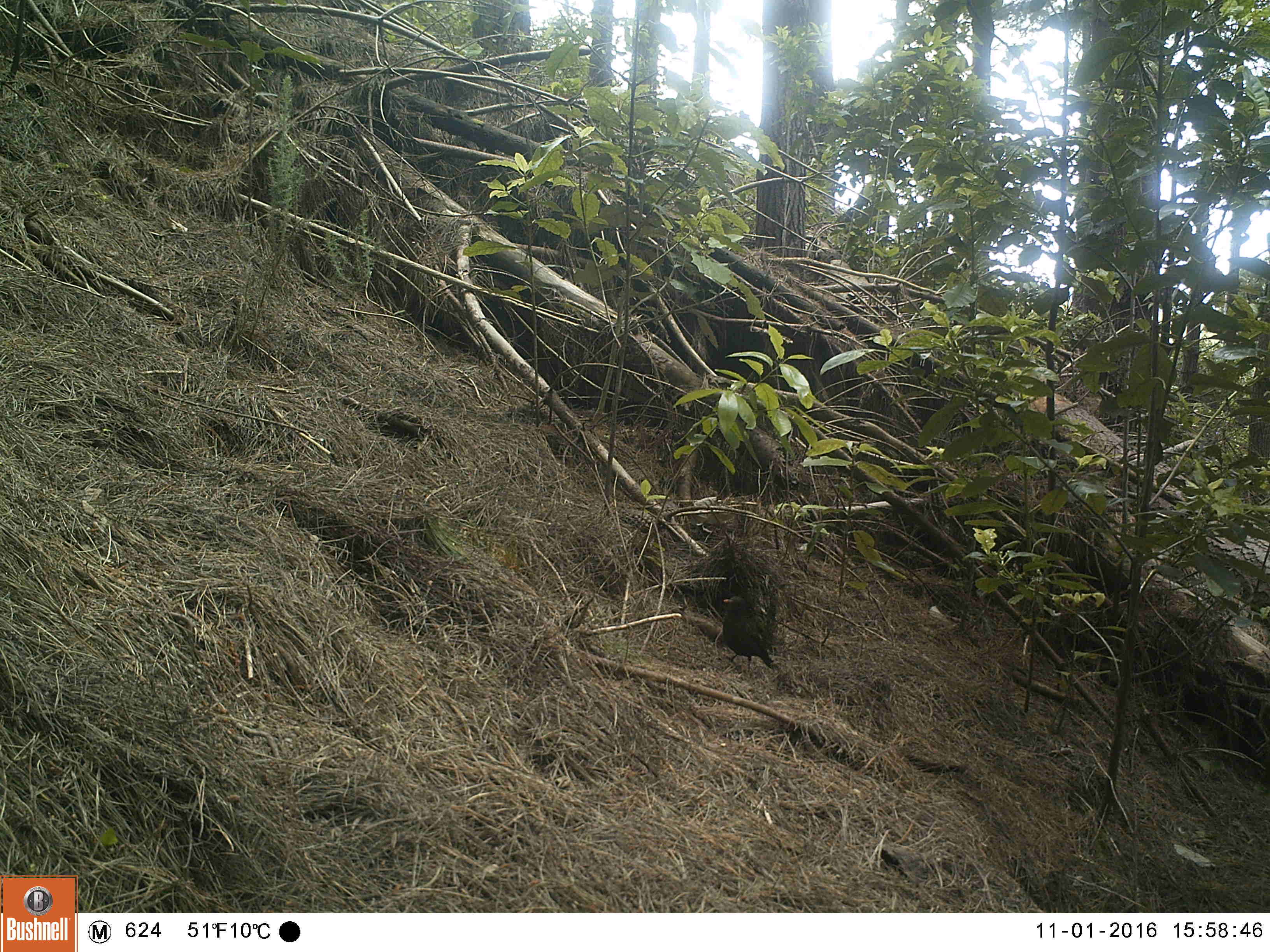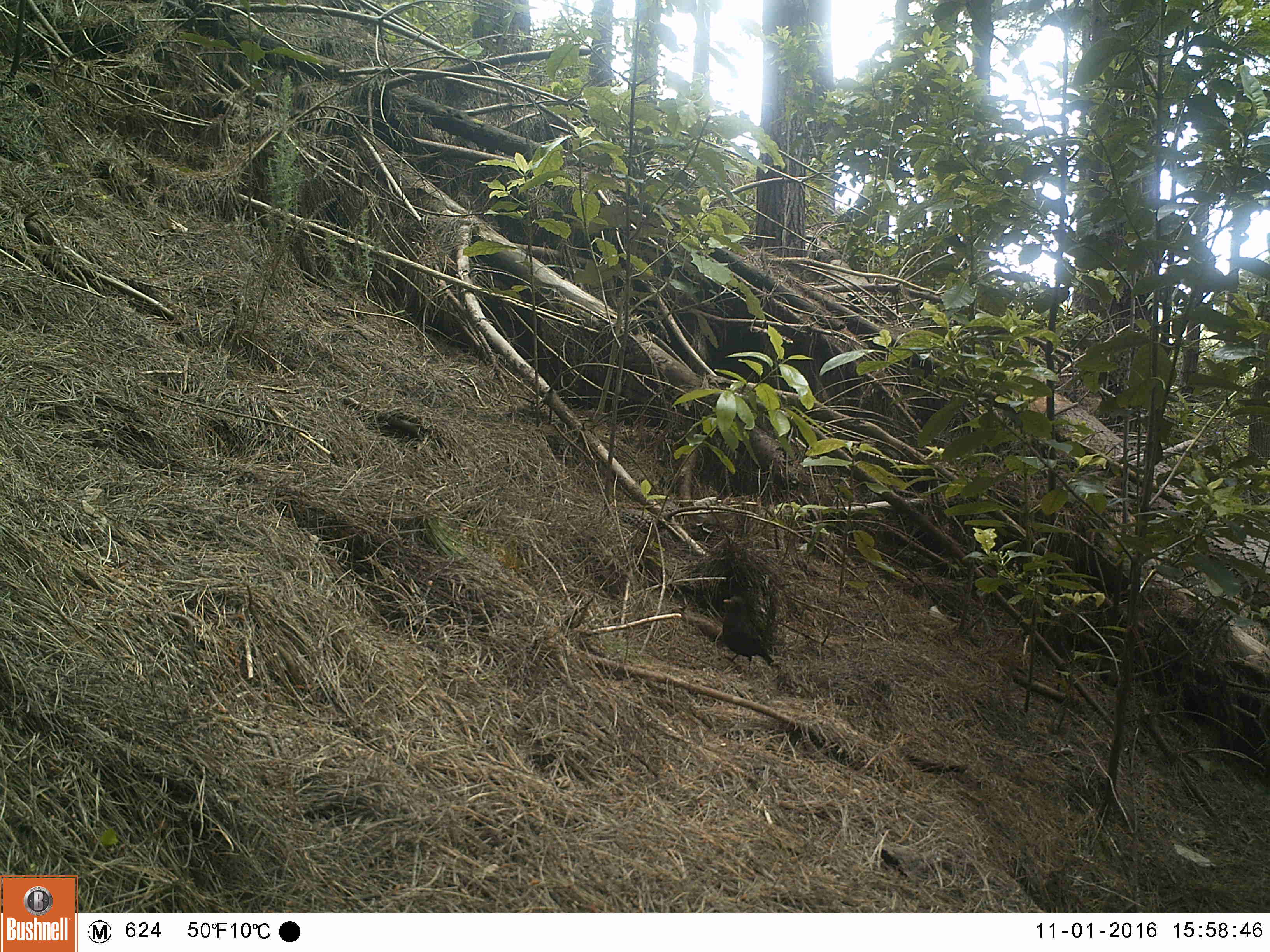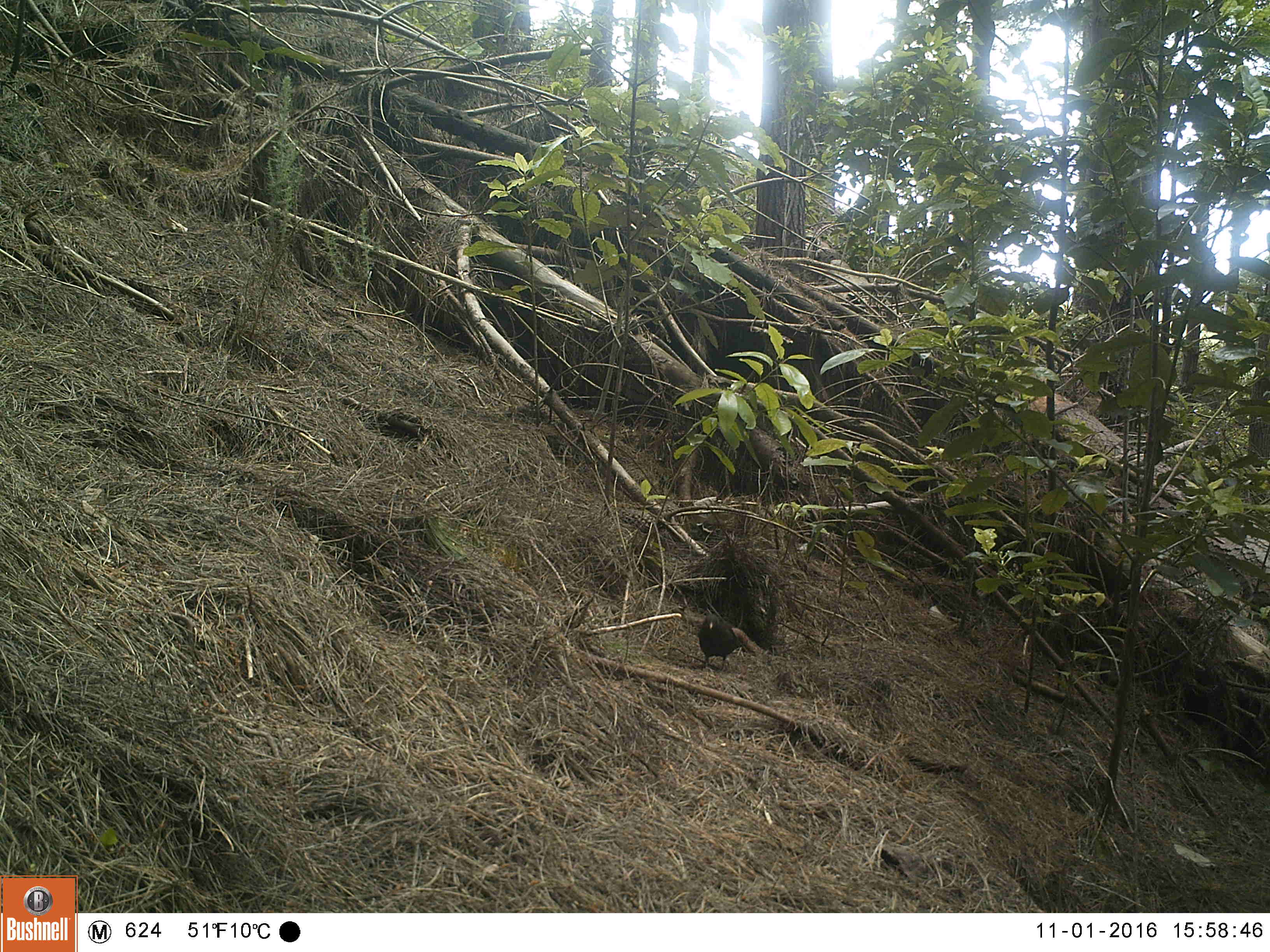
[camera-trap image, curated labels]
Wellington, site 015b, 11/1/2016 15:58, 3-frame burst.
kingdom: Animalia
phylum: Chordata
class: Aves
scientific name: Aves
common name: bird